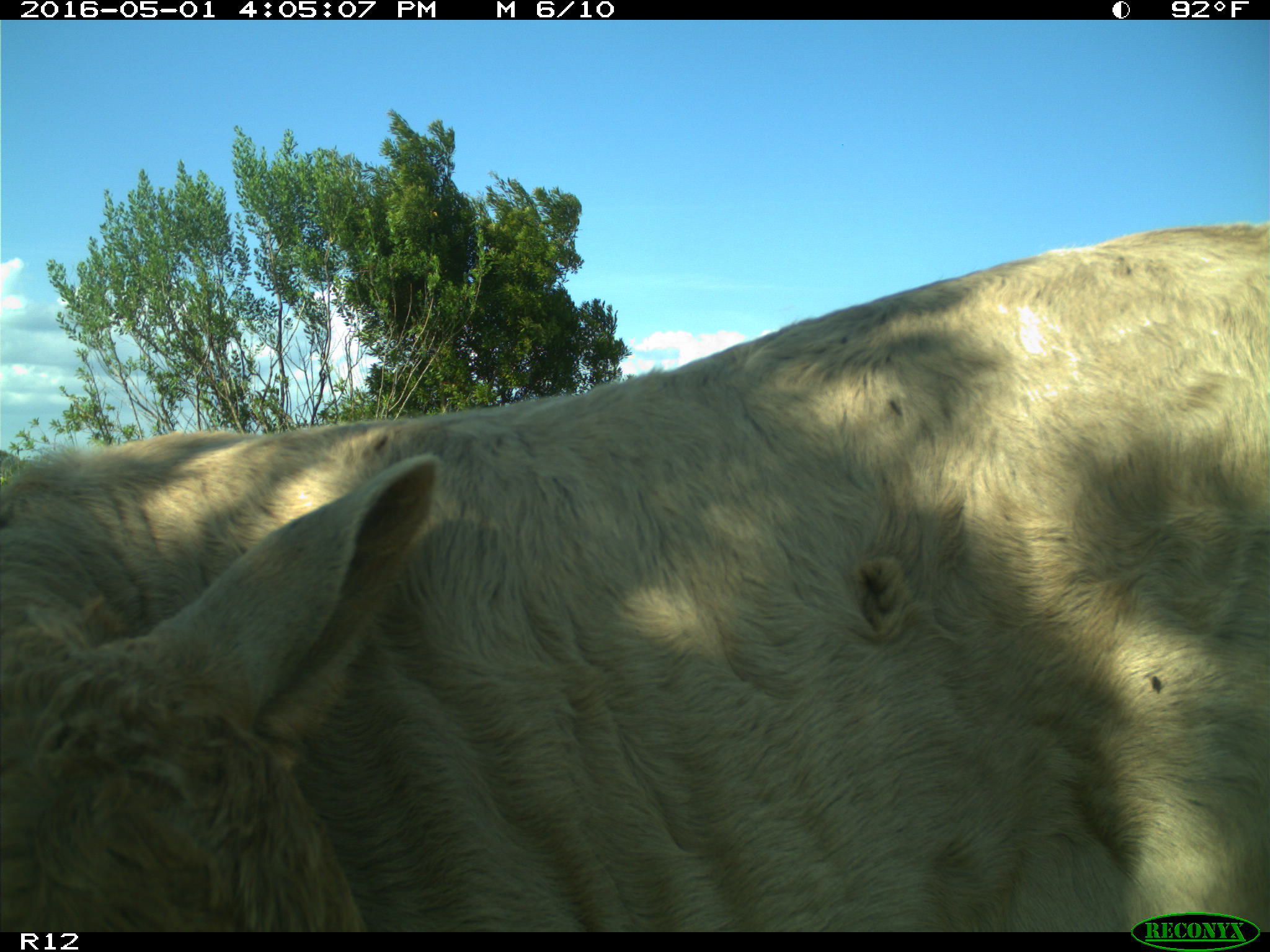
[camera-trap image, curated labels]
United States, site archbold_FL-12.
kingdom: Animalia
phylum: Chordata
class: Mammalia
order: Artiodactyla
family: Bovidae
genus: Bos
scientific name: Bos taurus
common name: domestic cow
Bos taurus (domestic cow).